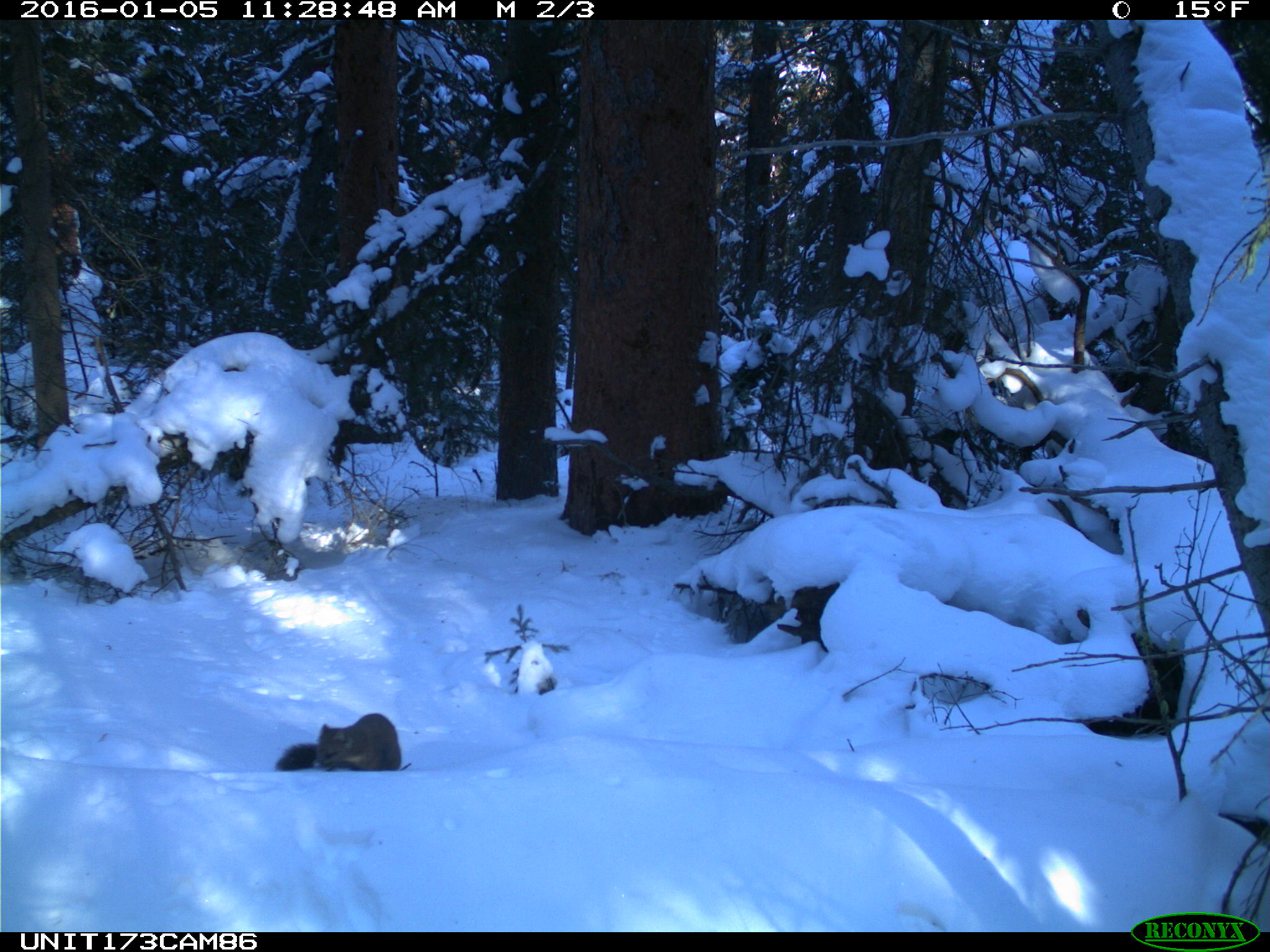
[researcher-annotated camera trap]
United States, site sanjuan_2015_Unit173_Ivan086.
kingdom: Animalia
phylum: Chordata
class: Mammalia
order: Carnivora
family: Mustelidae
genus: Martes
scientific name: Martes americana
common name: american marten